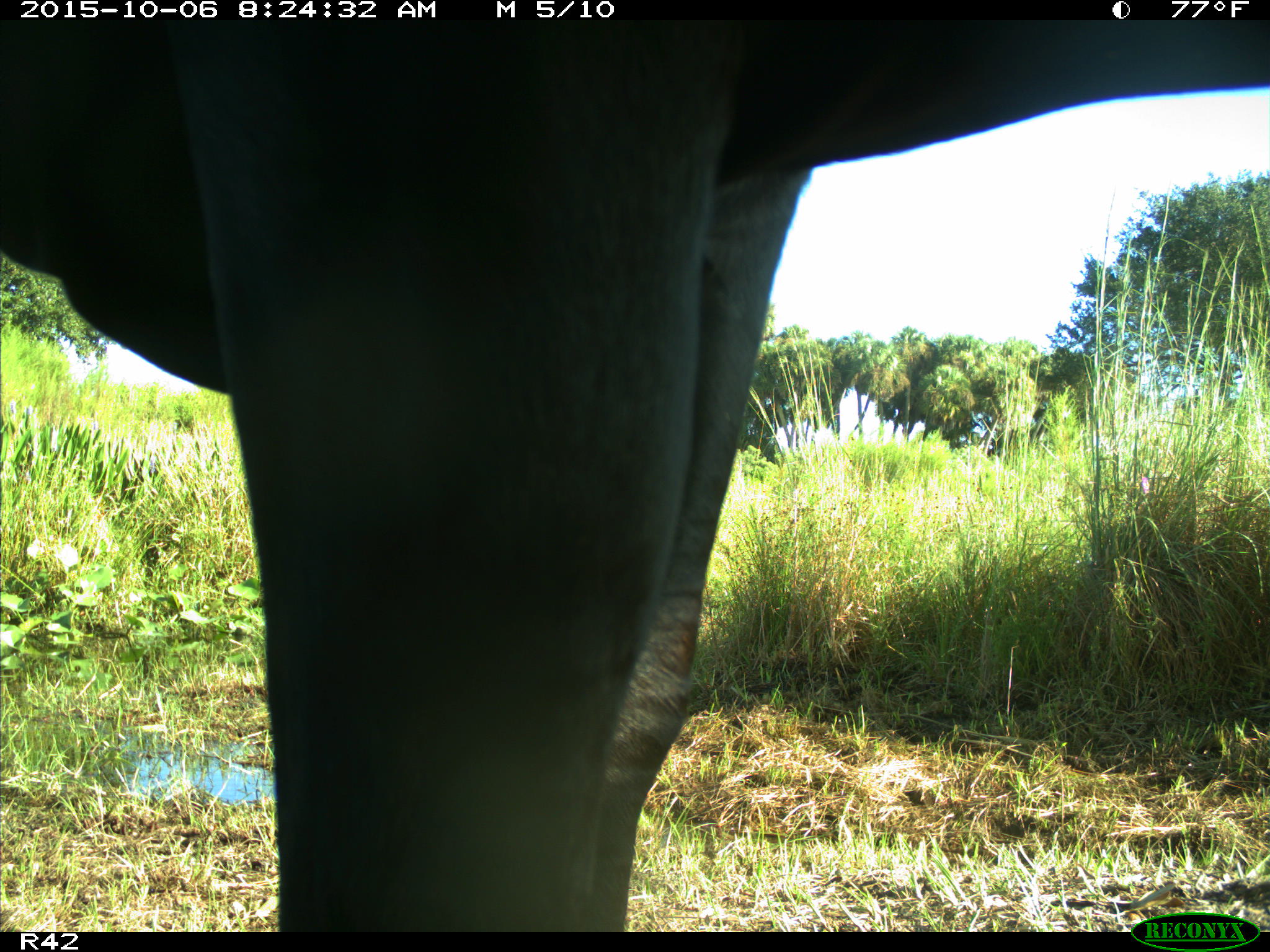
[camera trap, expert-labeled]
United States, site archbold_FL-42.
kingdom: Animalia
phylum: Chordata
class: Mammalia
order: Artiodactyla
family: Bovidae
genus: Bos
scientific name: Bos taurus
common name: domestic cow